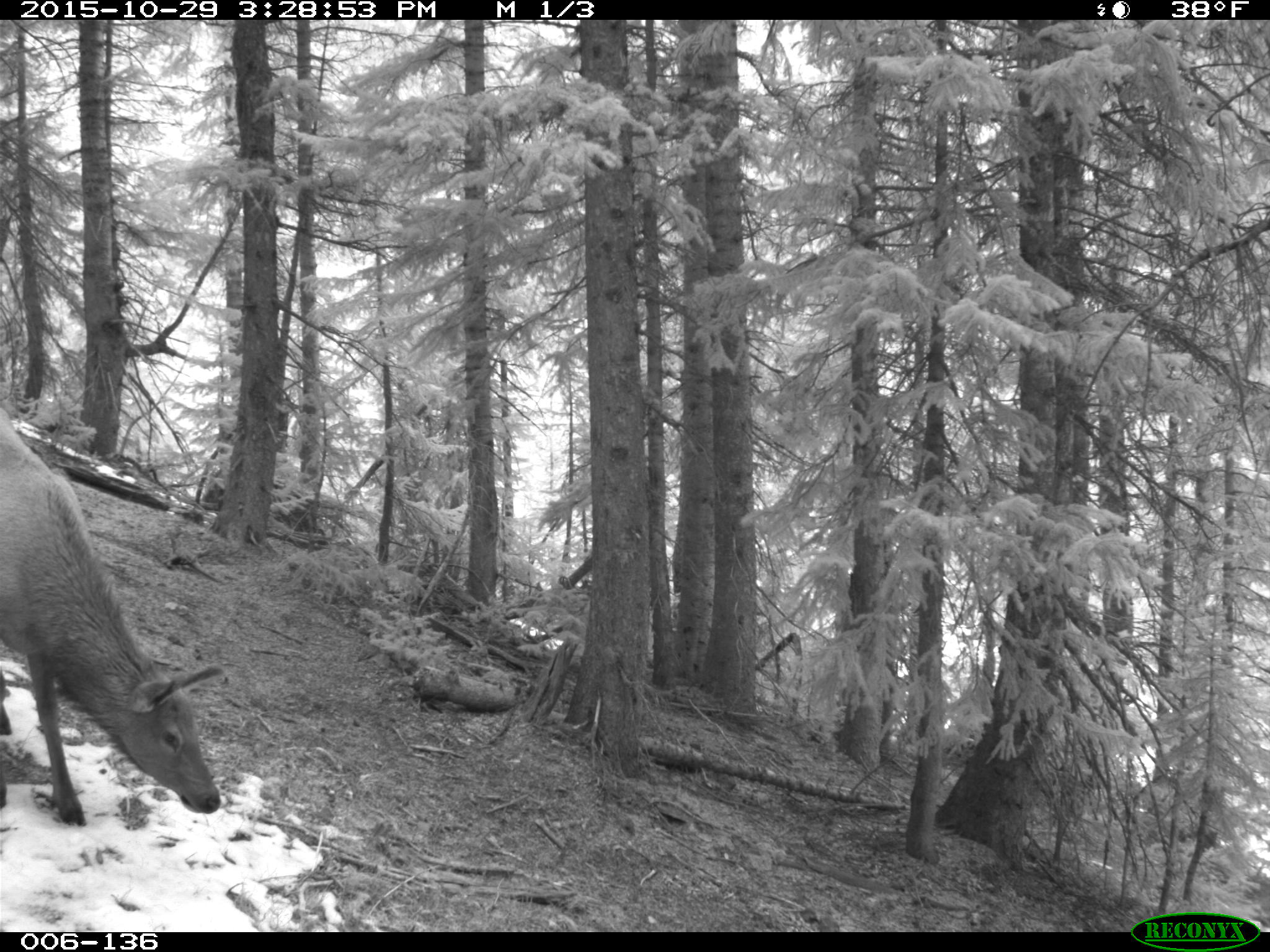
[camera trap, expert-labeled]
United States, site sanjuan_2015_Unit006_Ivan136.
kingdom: Animalia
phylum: Chordata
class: Mammalia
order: Artiodactyla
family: Cervidae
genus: Cervus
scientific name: Cervus elaphus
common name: red deer